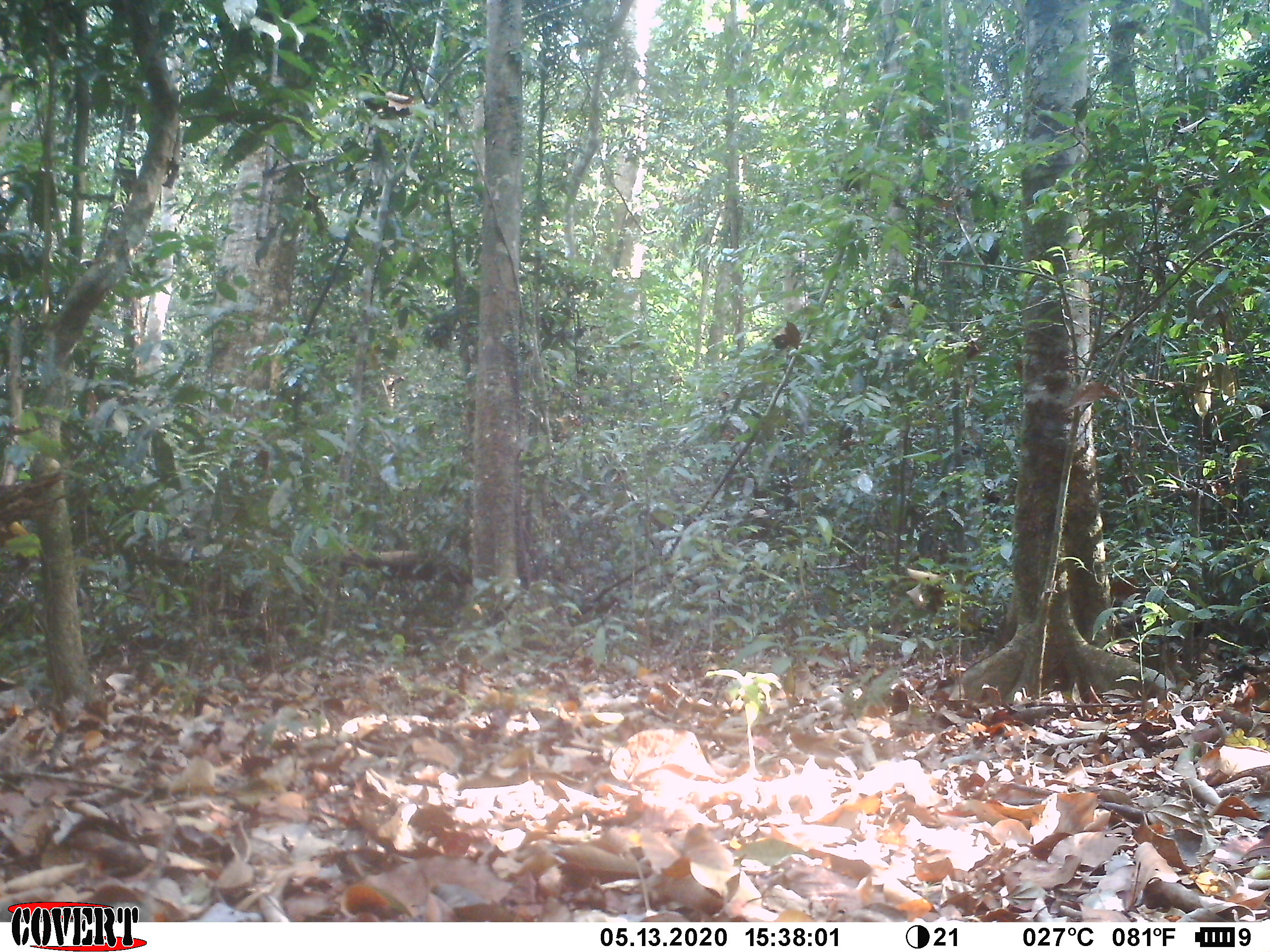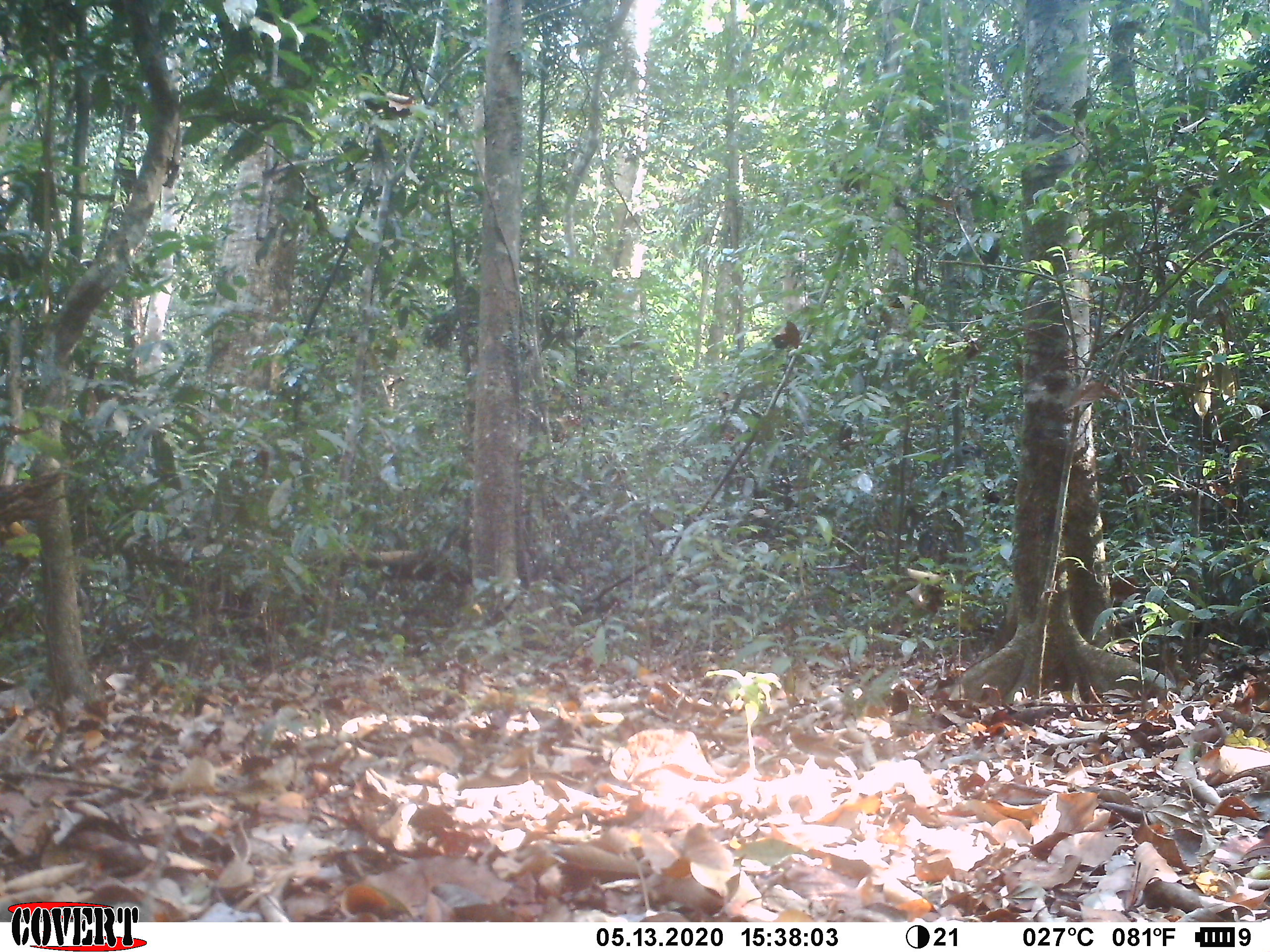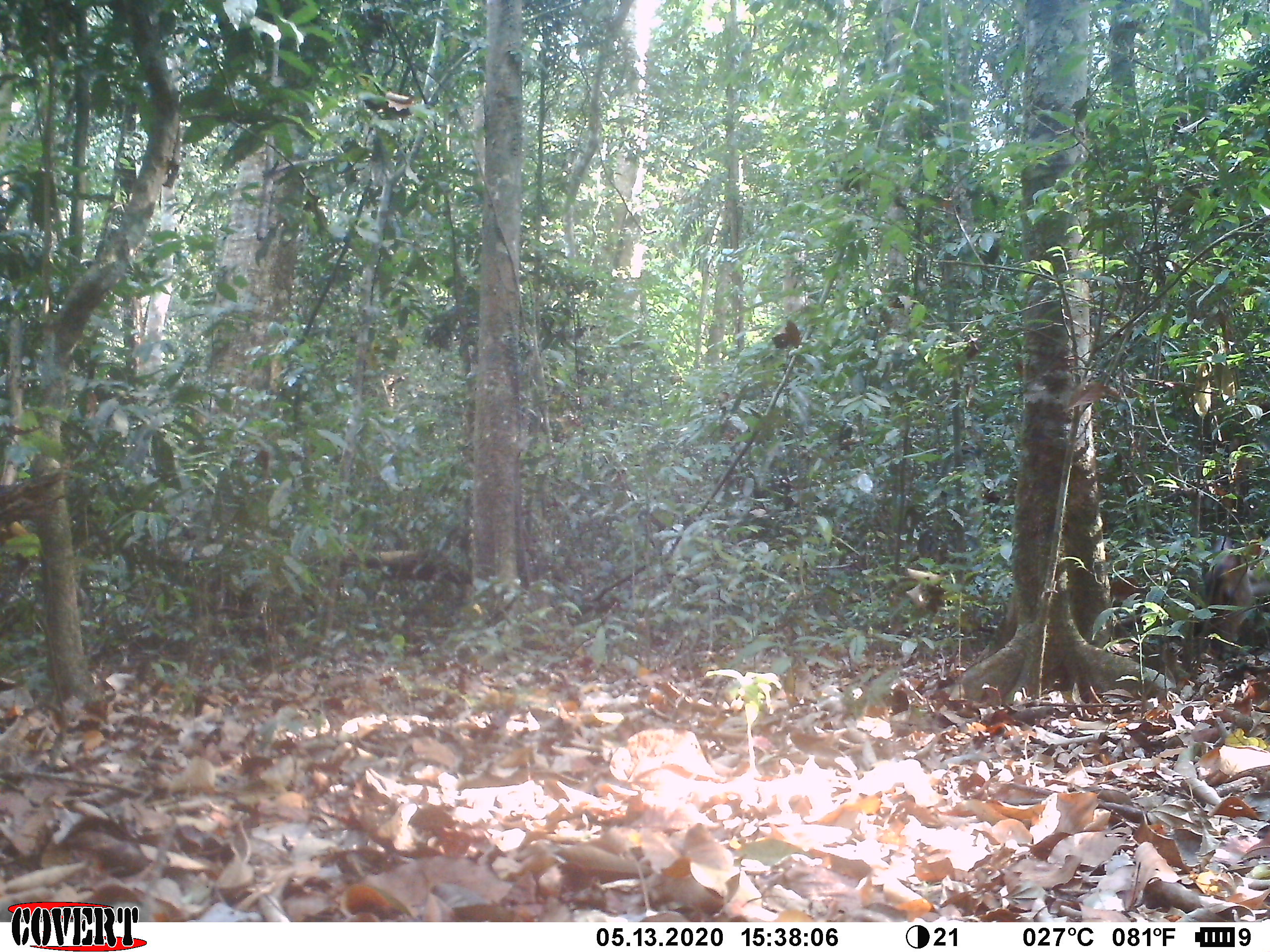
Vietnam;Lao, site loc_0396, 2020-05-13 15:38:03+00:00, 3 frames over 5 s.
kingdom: Animalia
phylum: Chordata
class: Mammalia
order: Artiodactyla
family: Cervidae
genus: Muntiacus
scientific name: Muntiacus vuquangensis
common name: large-antlered muntjac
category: large antlered muntjac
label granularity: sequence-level